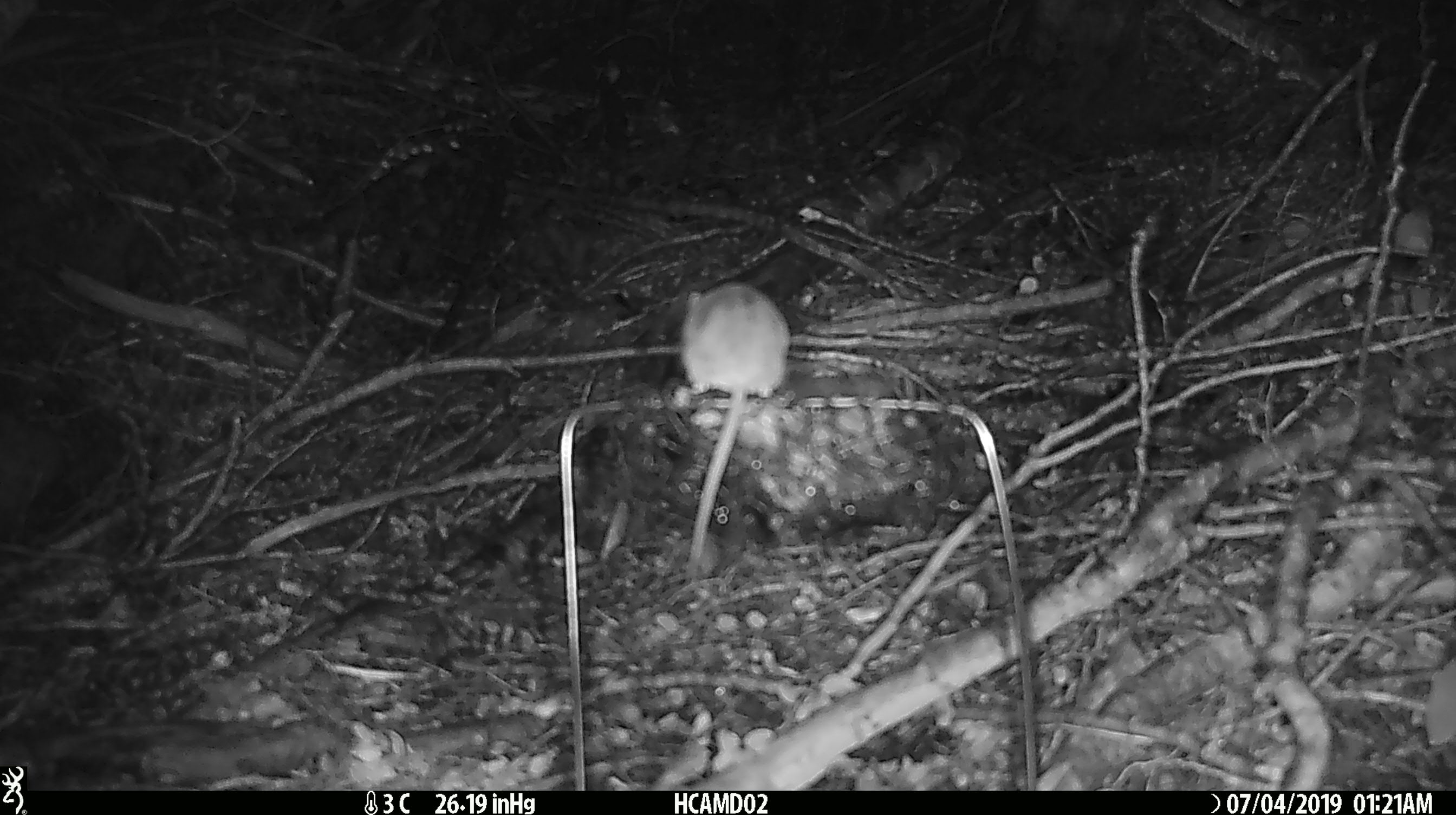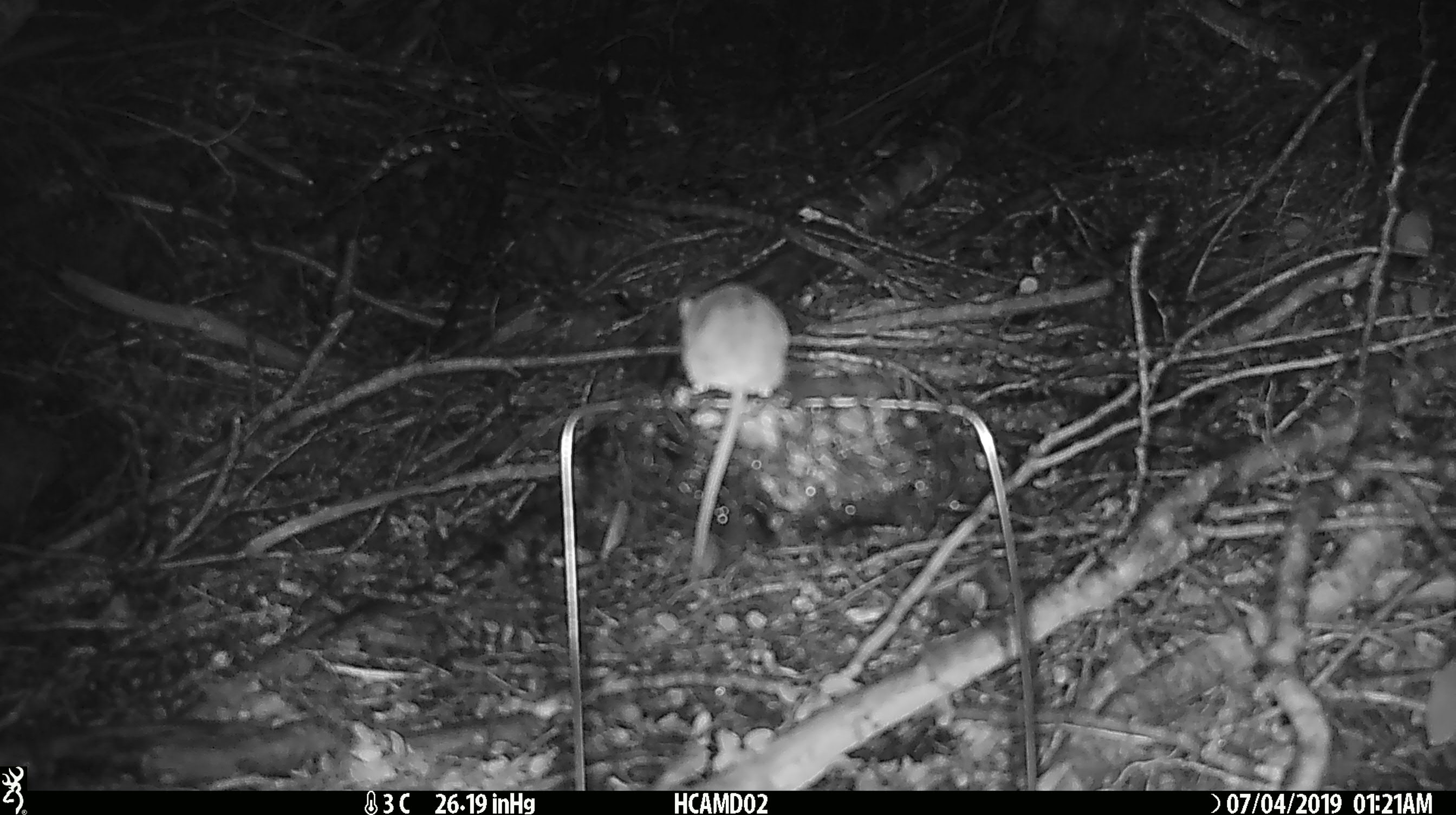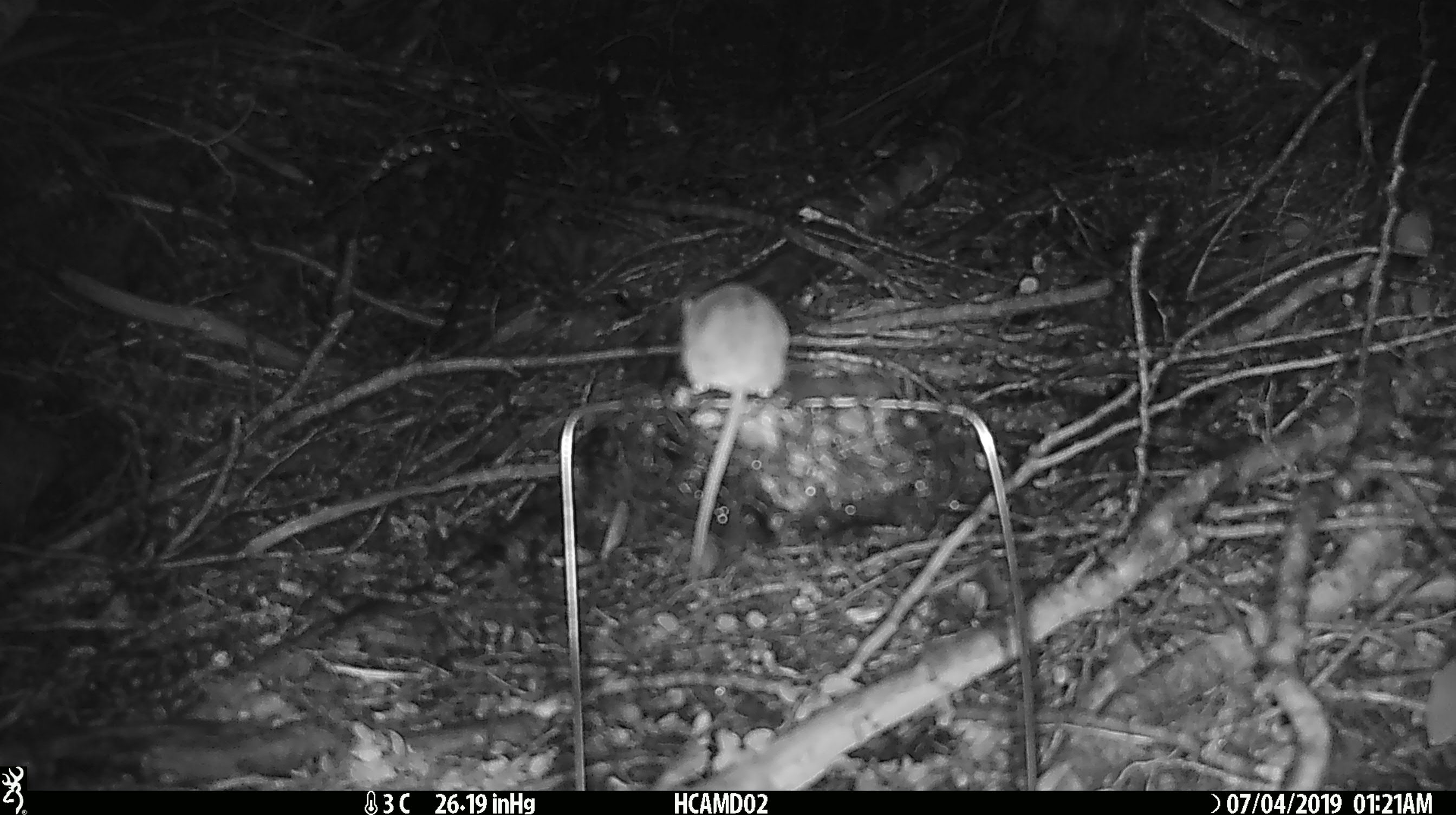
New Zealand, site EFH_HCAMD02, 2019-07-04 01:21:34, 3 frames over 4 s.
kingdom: Animalia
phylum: Chordata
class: Mammalia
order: Rodentia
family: Muridae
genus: Mus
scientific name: Mus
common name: mouse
Mouse (Mus).